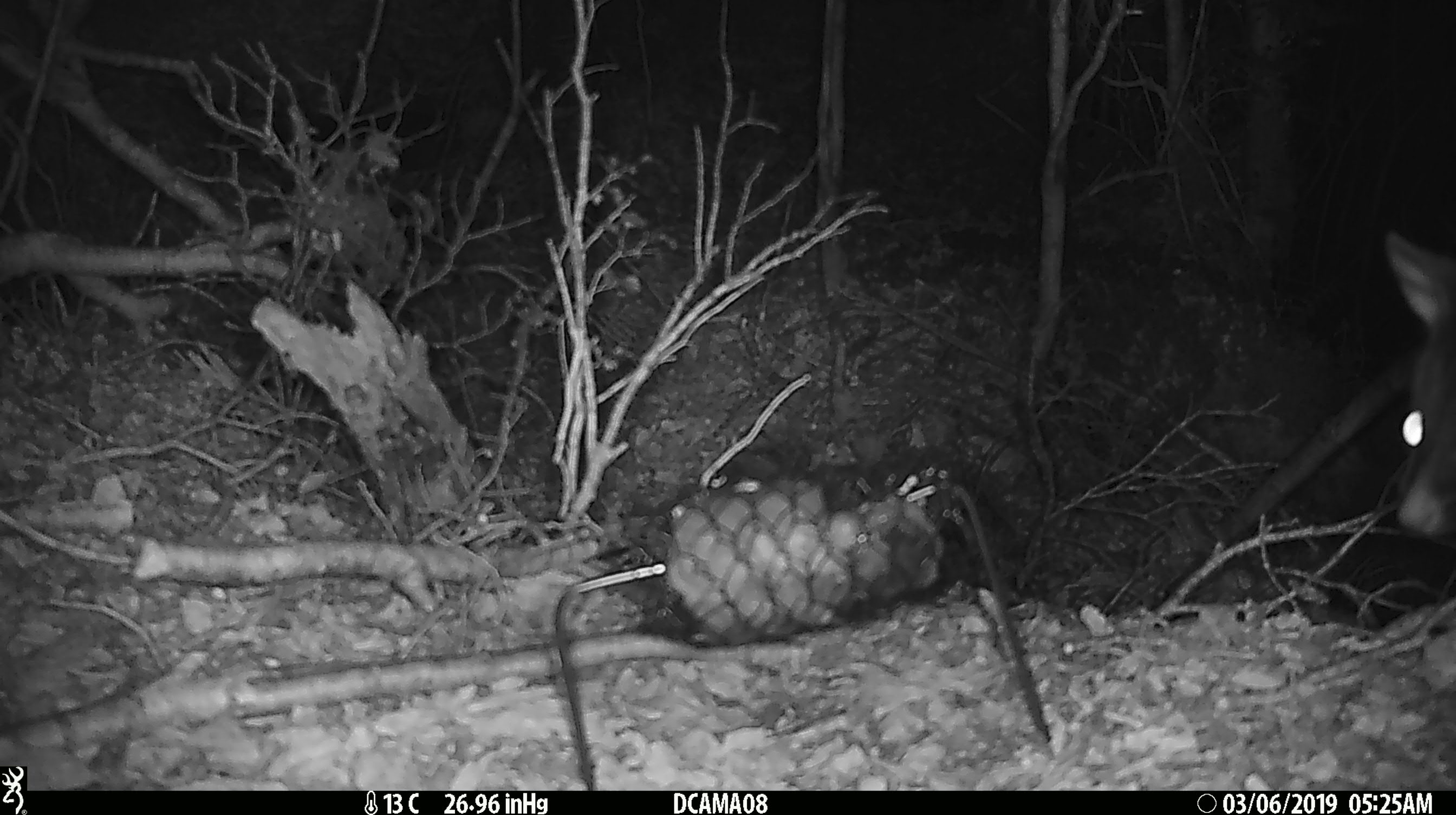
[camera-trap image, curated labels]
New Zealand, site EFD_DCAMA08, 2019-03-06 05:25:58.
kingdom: Animalia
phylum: Chordata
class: Mammalia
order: Diprotodontia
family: Phalangeridae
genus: Trichosurus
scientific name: Trichosurus vulpecula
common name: common brushtail possum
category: possum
Possum (common brushtail possum) (Trichosurus vulpecula).